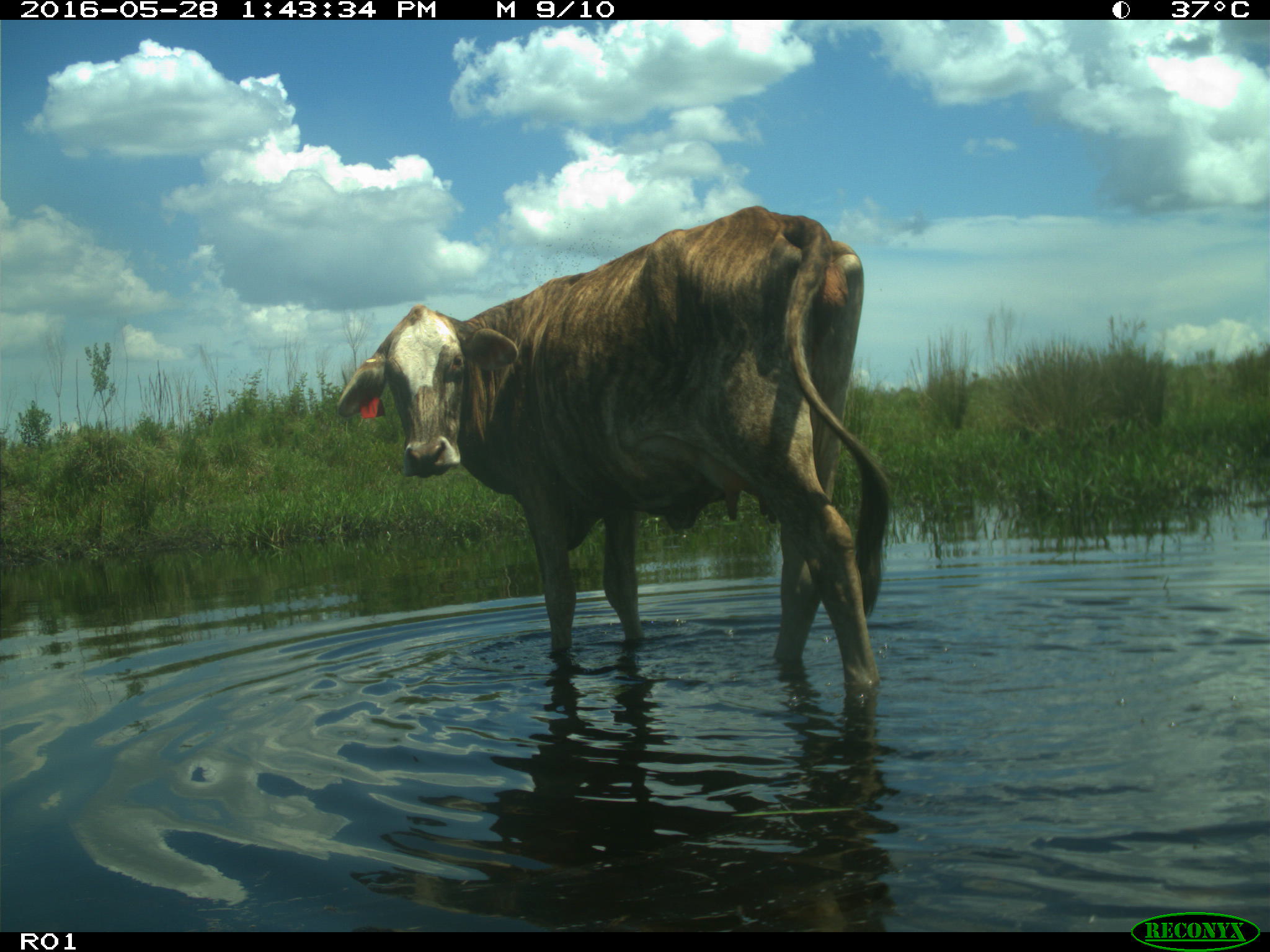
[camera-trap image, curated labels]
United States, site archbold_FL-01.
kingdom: Animalia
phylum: Chordata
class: Mammalia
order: Artiodactyla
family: Bovidae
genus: Bos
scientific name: Bos taurus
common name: domestic cow